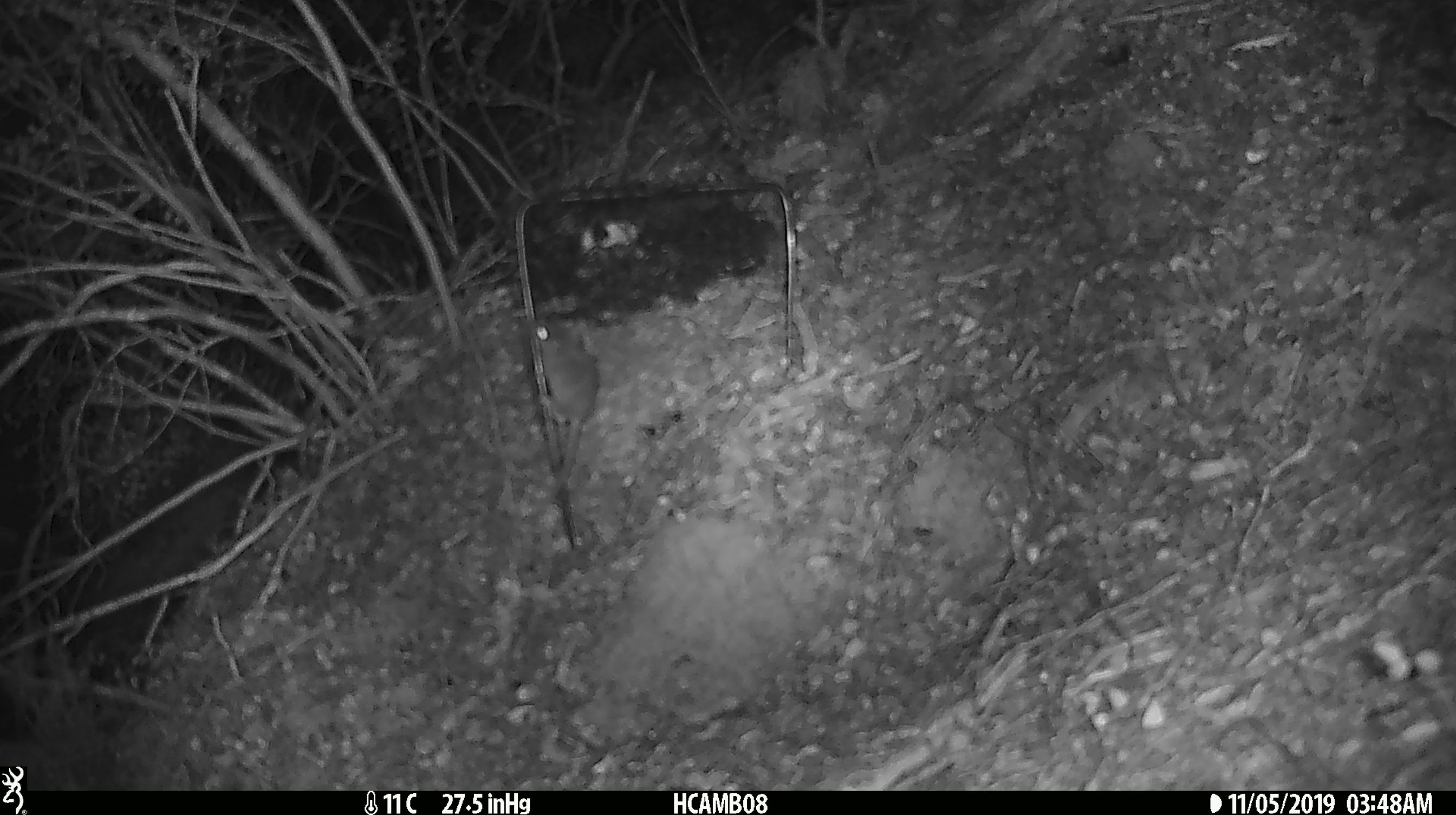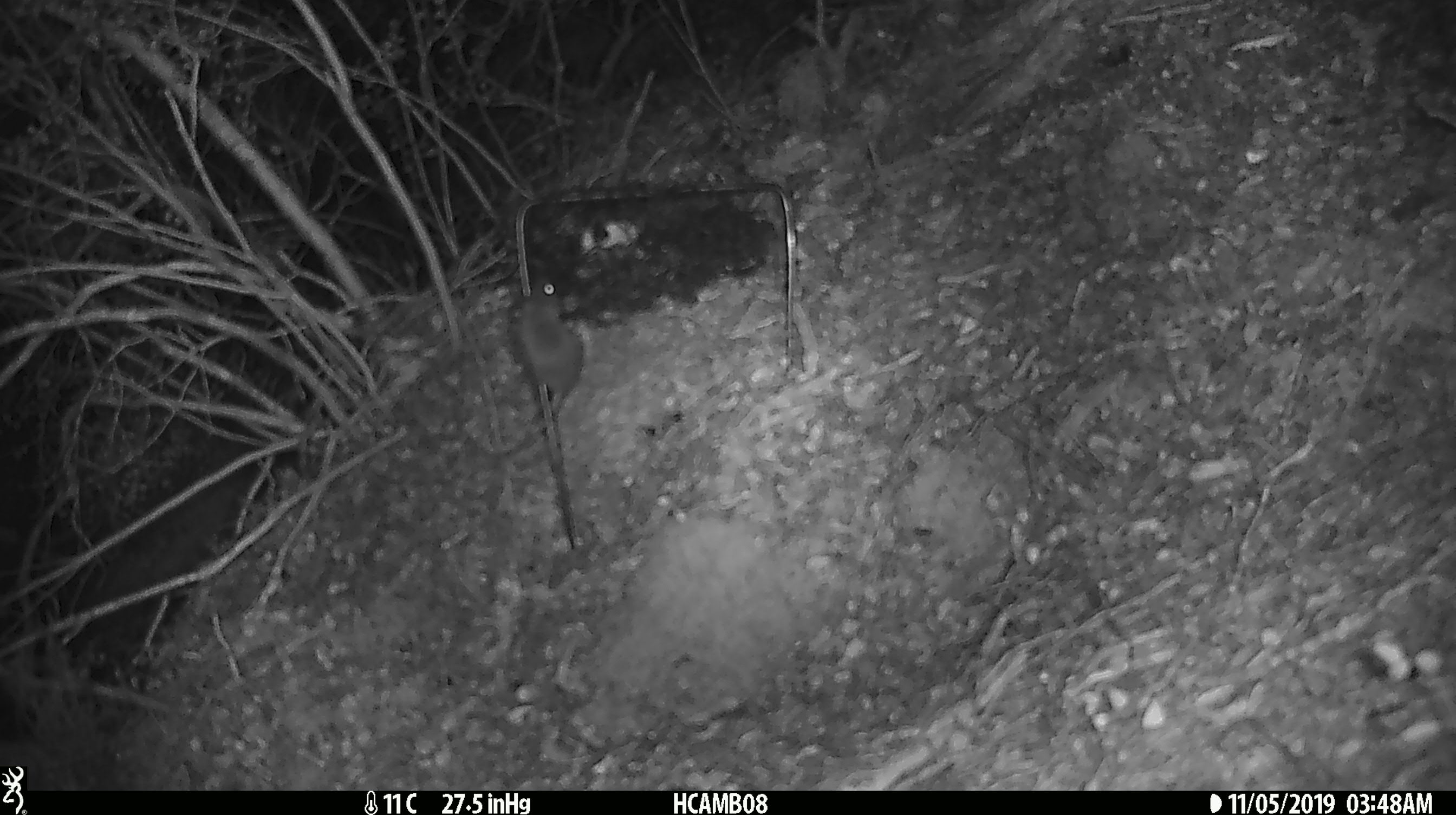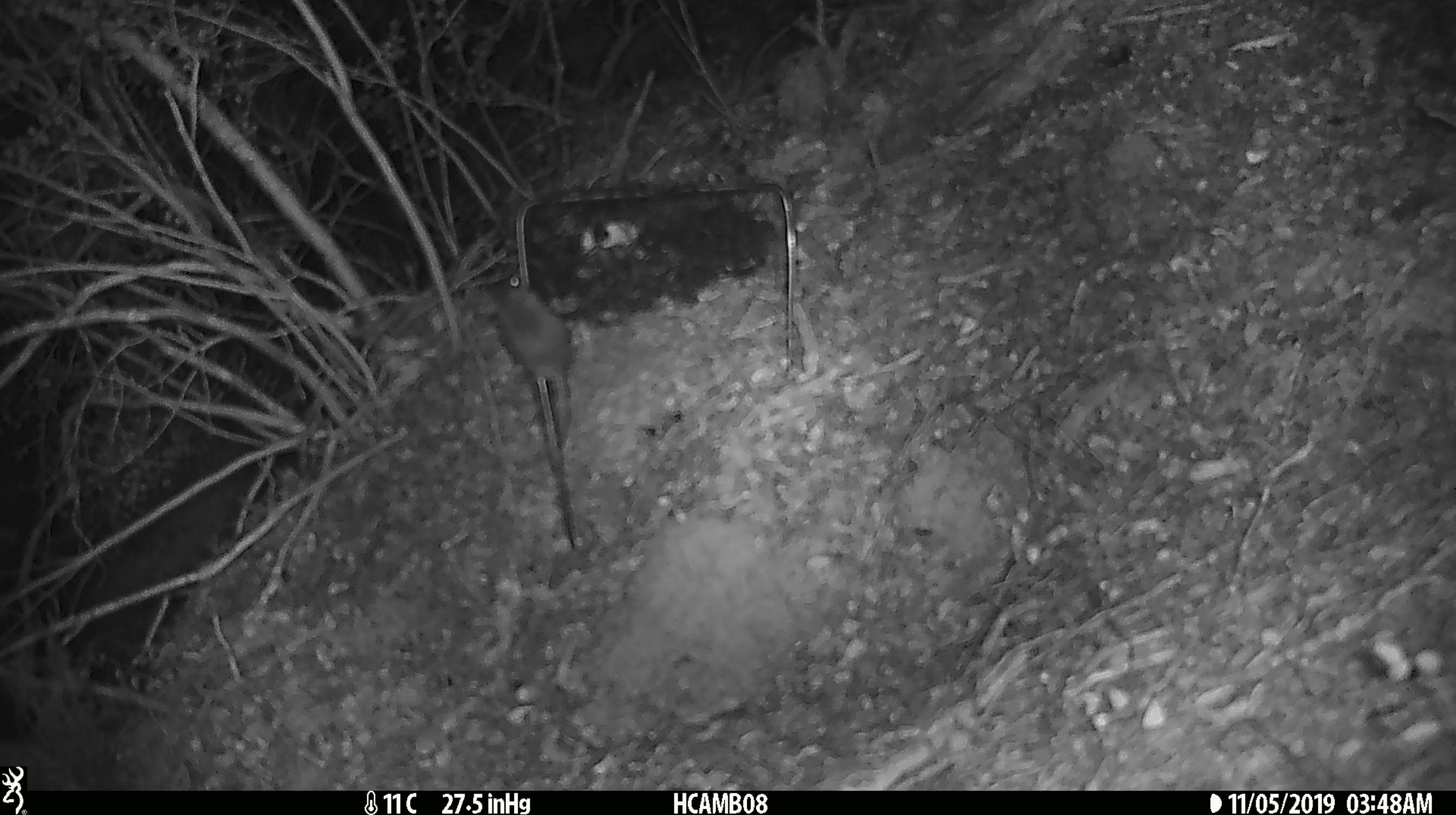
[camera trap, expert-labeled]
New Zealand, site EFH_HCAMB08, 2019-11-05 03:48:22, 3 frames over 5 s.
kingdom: Animalia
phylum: Chordata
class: Mammalia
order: Rodentia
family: Muridae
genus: Mus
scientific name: Mus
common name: mouse